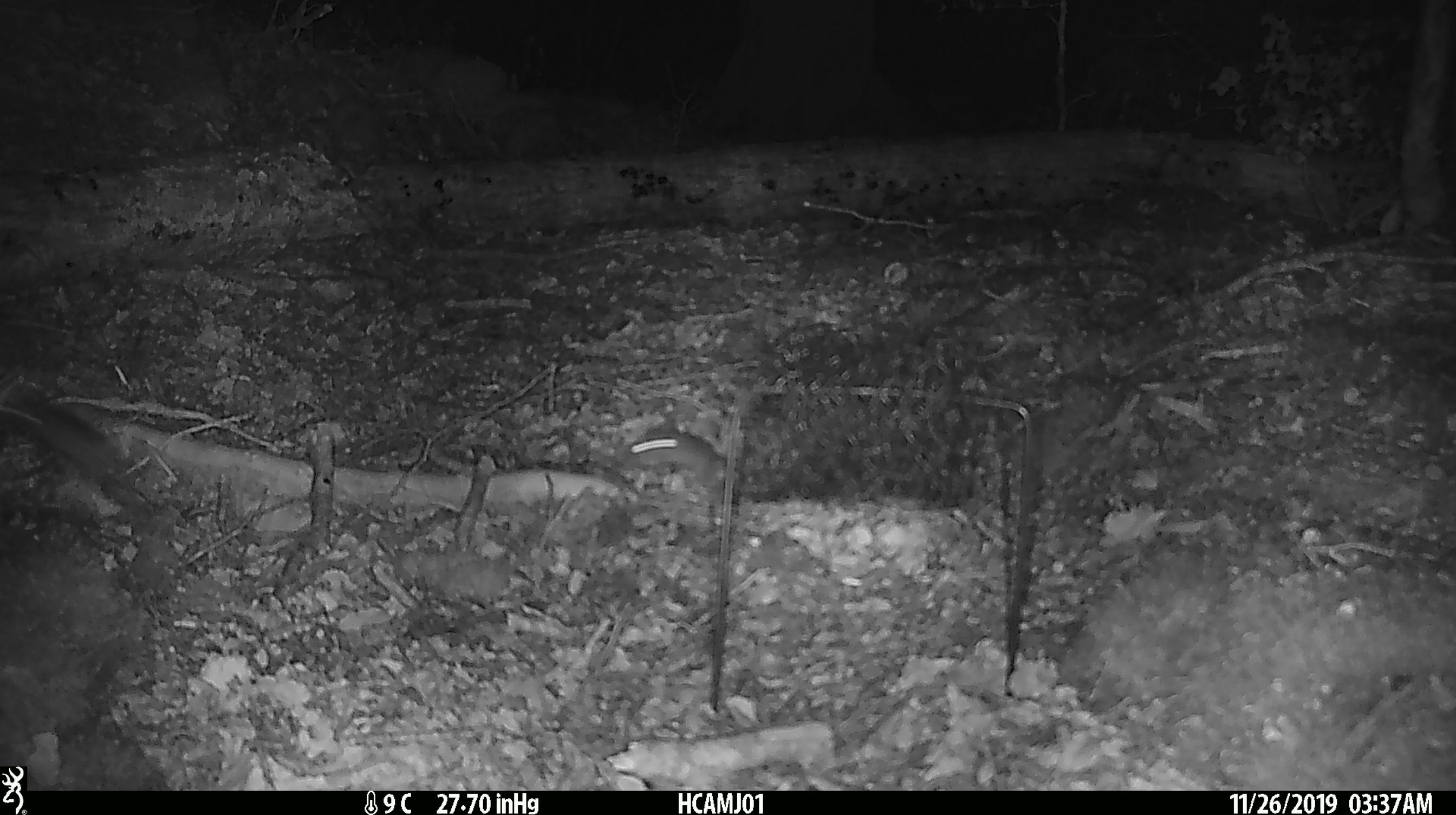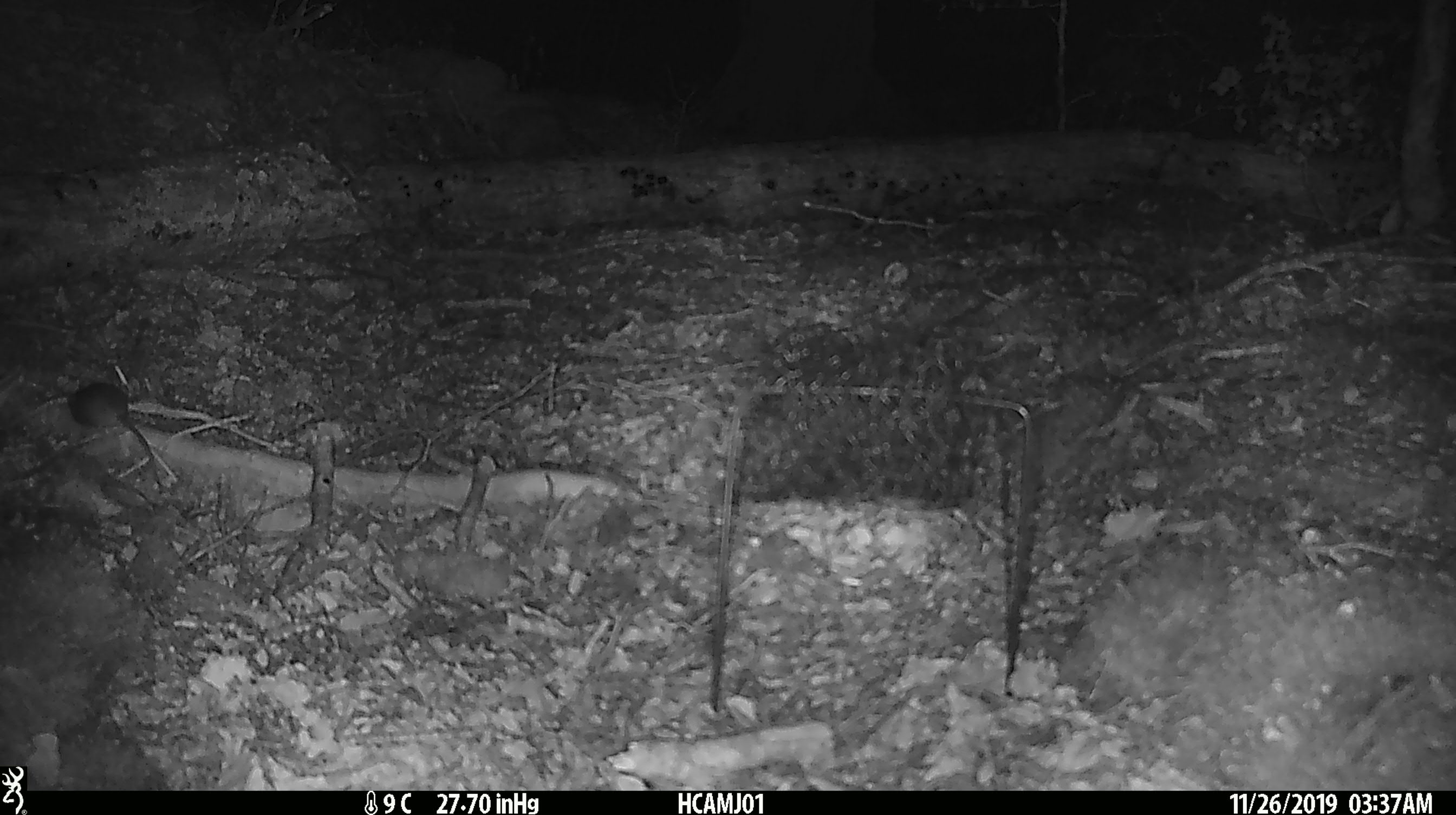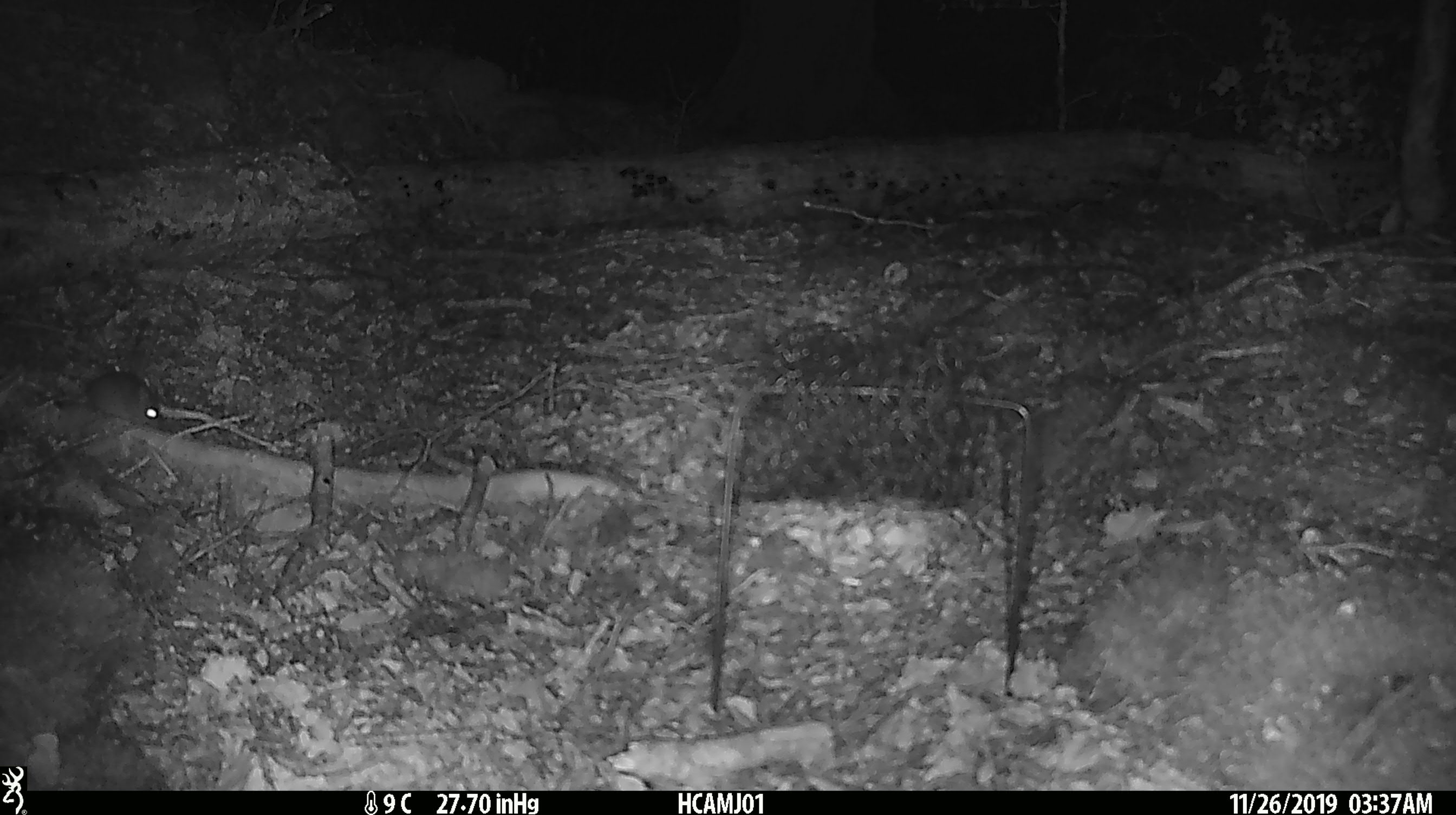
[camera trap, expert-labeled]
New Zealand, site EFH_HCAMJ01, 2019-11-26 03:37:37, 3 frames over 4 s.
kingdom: Animalia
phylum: Chordata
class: Mammalia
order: Rodentia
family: Muridae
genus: Mus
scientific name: Mus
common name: mouse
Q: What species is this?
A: Mouse (Mus).